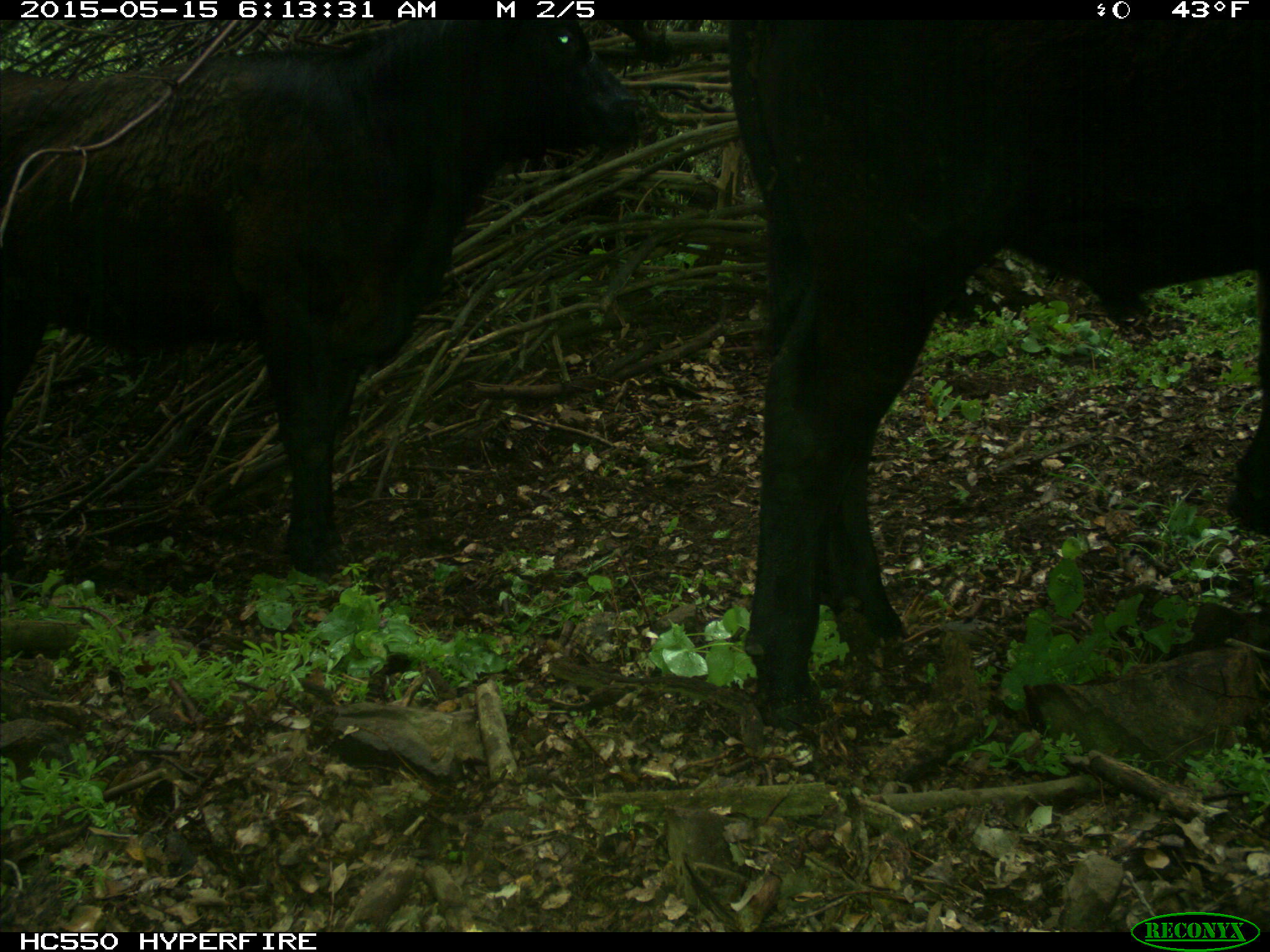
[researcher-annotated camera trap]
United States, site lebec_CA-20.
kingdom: Animalia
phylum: Chordata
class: Mammalia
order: Artiodactyla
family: Bovidae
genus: Bos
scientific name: Bos taurus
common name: domestic cow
Bos taurus (domestic cow).